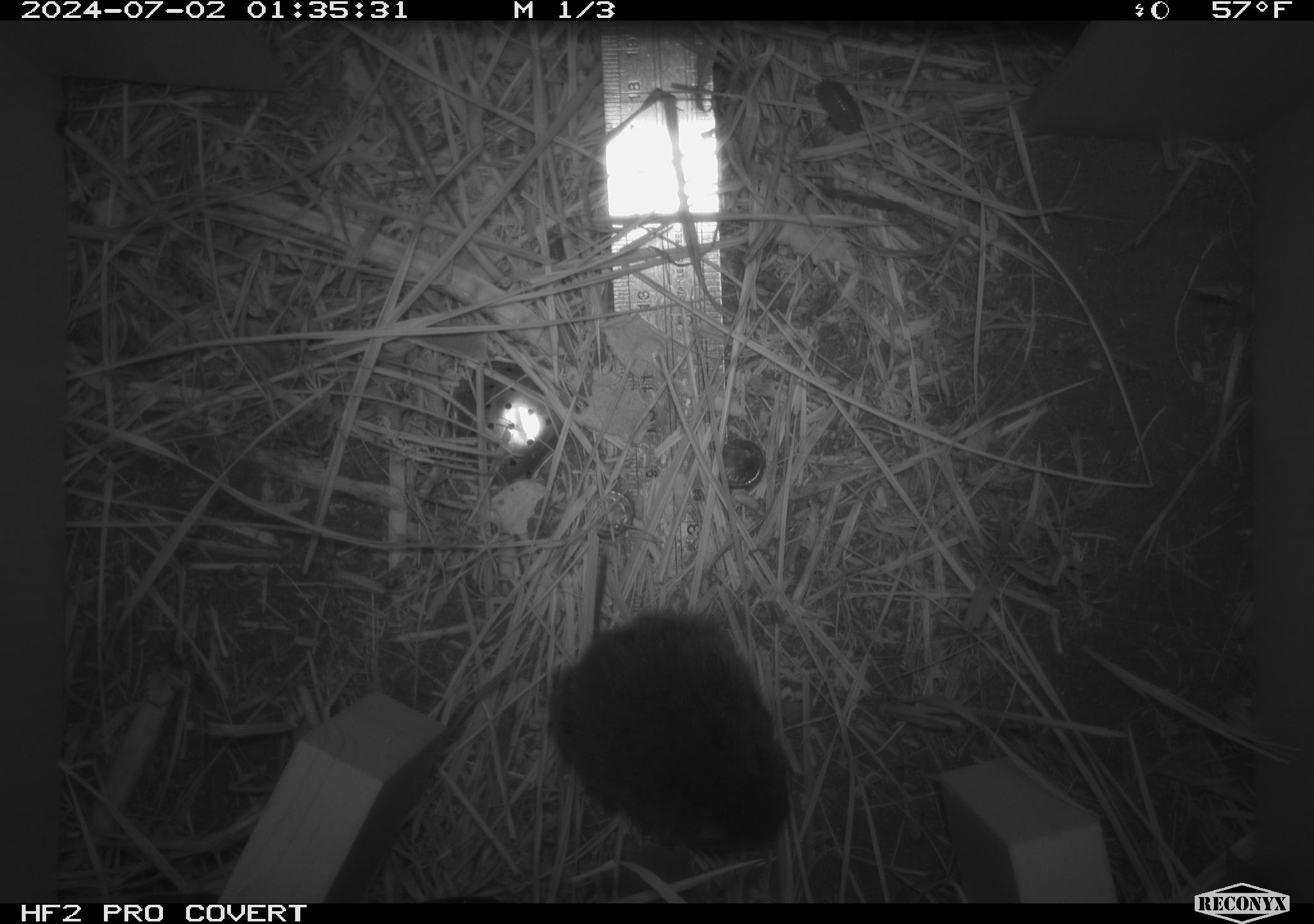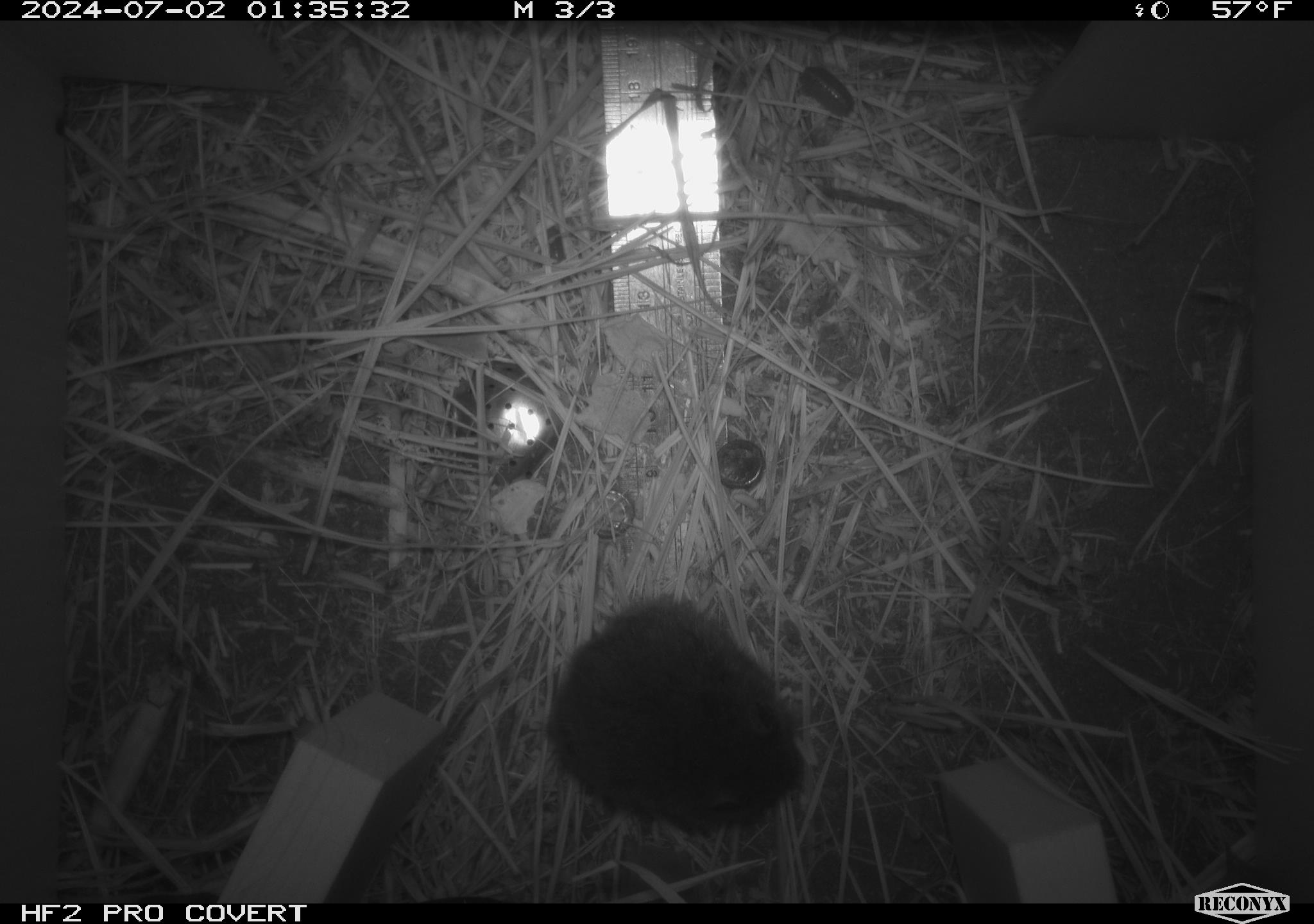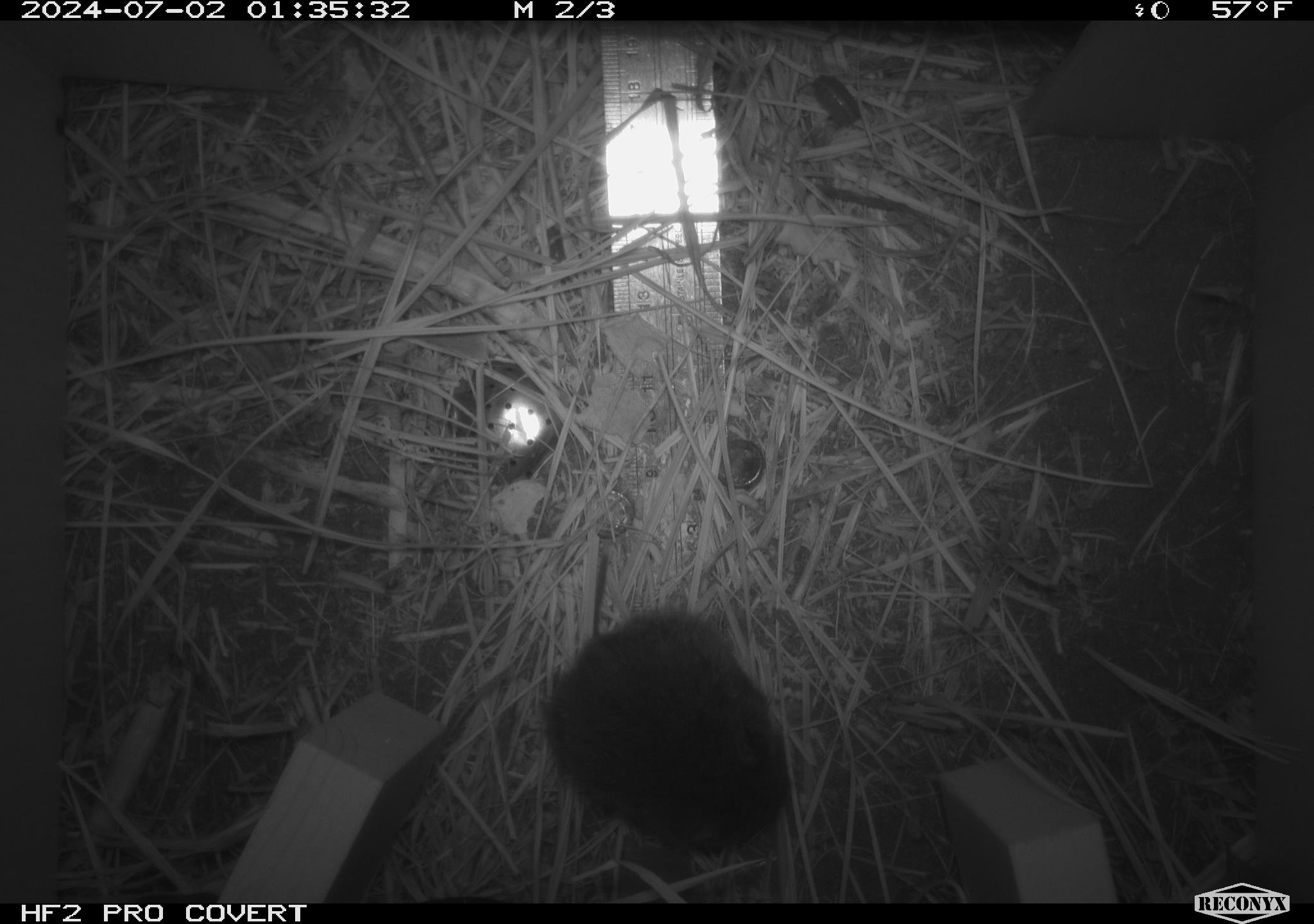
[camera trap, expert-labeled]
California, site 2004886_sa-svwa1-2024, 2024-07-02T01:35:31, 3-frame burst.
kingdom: Animalia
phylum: Chordata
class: Mammalia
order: Rodentia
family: Cricetidae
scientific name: Arvicolinae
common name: voles, lemmings, and muskrats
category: arvicolinae subfamily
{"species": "arvicolinae subfamily (voles, lemmings, and muskrats) (Arvicolinae)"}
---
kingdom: Animalia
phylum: Arthropoda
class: Malacostraca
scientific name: Malacostraca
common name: amphipods, crabs, isopods, krill, lobsters and shrimps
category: malacostracan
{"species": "malacostracan (amphipods, crabs, isopods, krill, lobsters and shrimps) (Malacostraca)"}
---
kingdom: Animalia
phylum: Arthropoda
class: Insecta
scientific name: Insecta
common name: insect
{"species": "insect (Insecta)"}